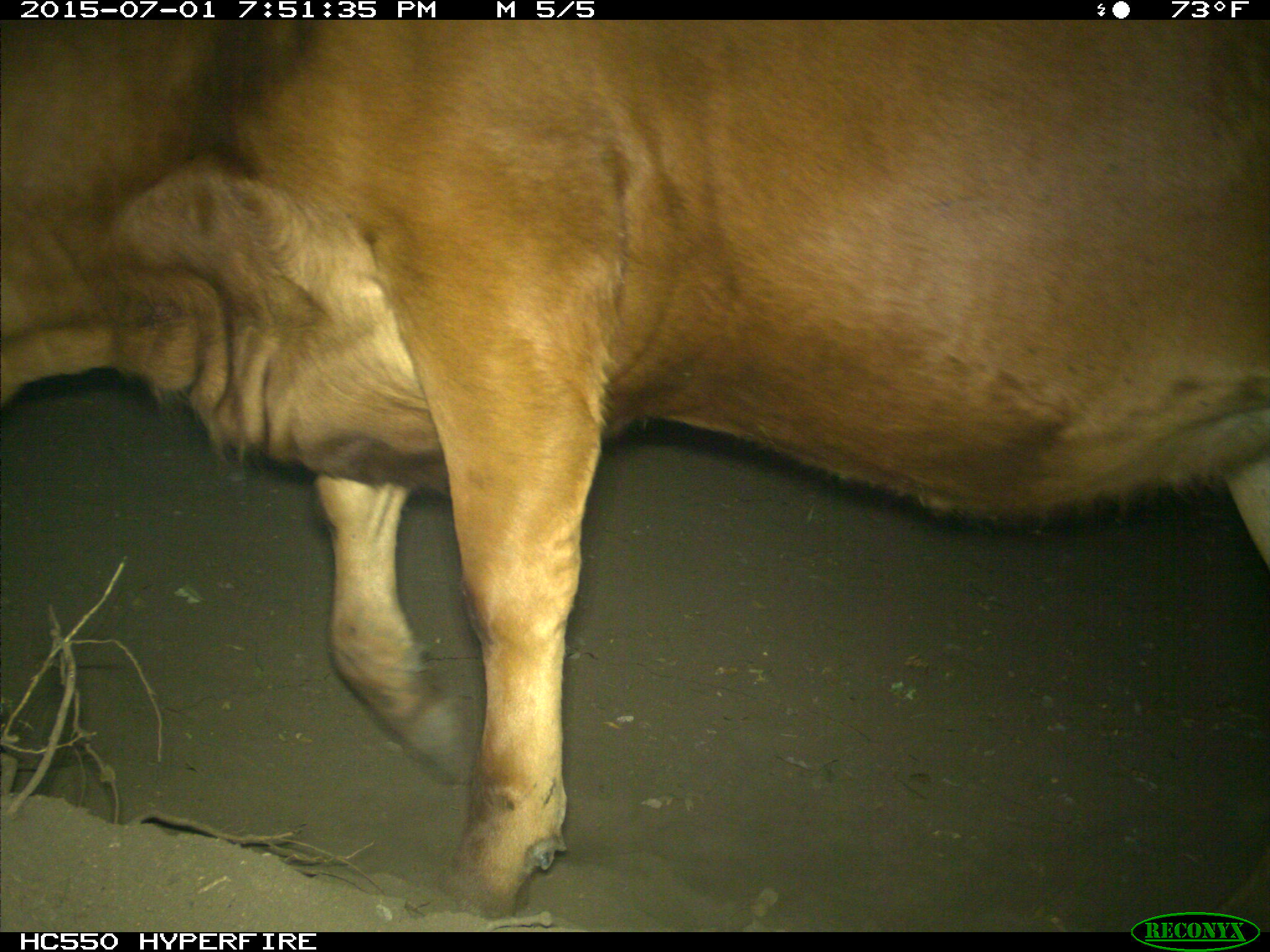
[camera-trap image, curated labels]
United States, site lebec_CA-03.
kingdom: Animalia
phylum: Chordata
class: Mammalia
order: Artiodactyla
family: Bovidae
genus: Bos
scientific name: Bos taurus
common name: domestic cow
Bos taurus (domestic cow).